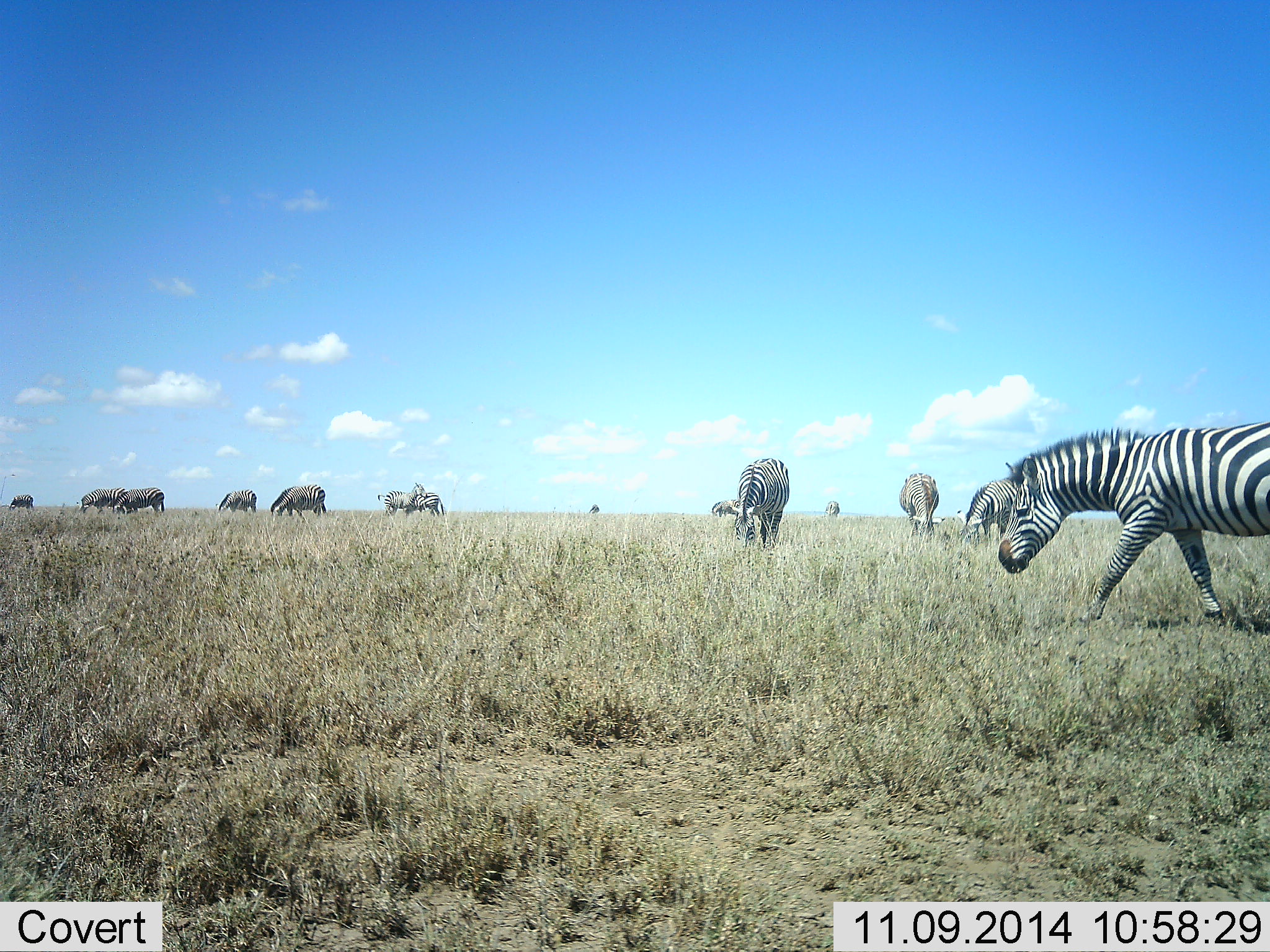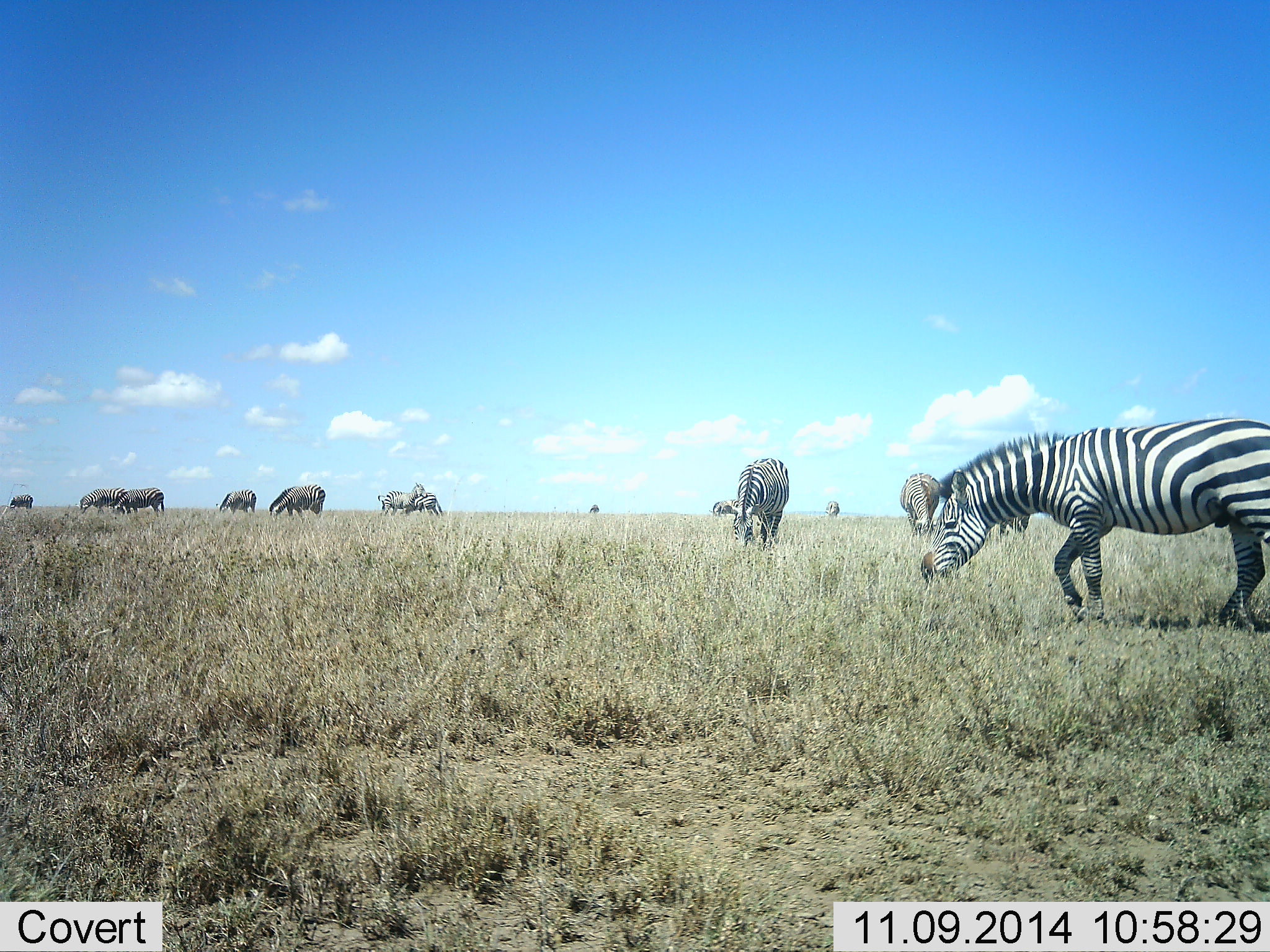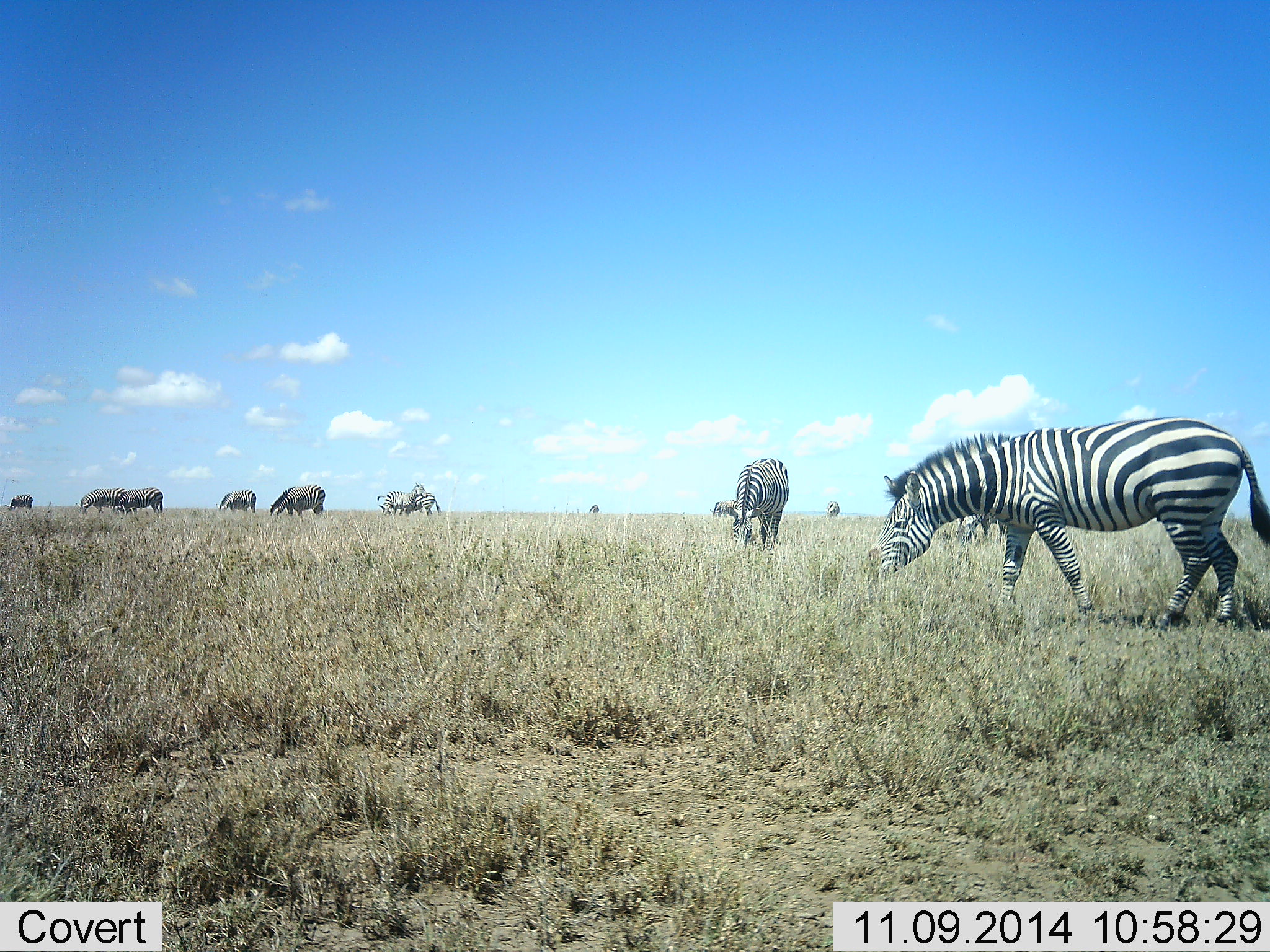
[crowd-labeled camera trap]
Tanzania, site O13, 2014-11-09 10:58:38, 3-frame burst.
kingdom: Animalia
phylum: Chordata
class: Mammalia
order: Perissodactyla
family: Equidae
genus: Equus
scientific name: Equus quagga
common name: plains zebra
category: zebra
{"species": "zebra (plains zebra) (Equus quagga)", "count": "11-50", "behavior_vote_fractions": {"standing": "31%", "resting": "0%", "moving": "31%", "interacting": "8%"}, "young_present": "0%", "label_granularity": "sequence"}